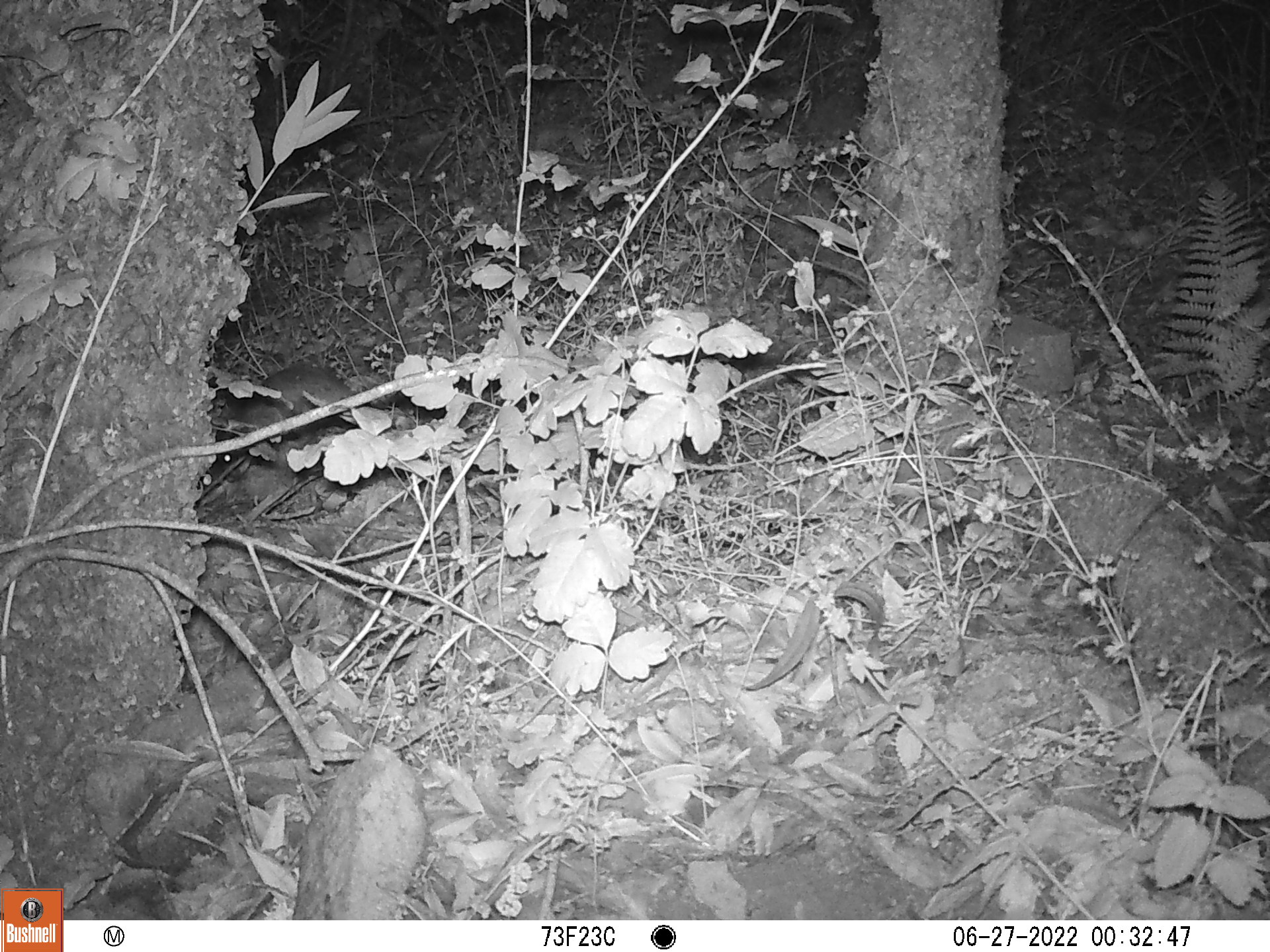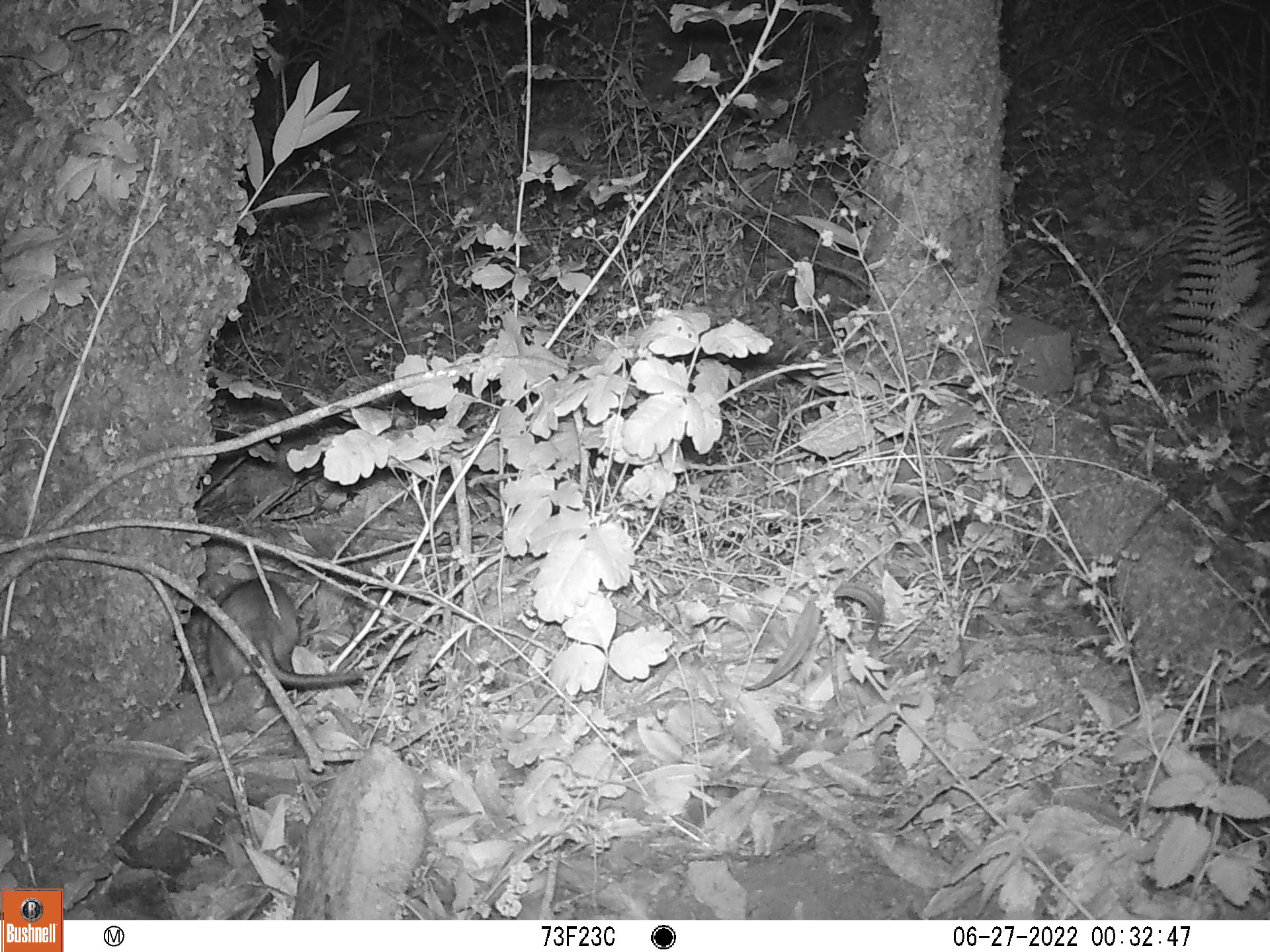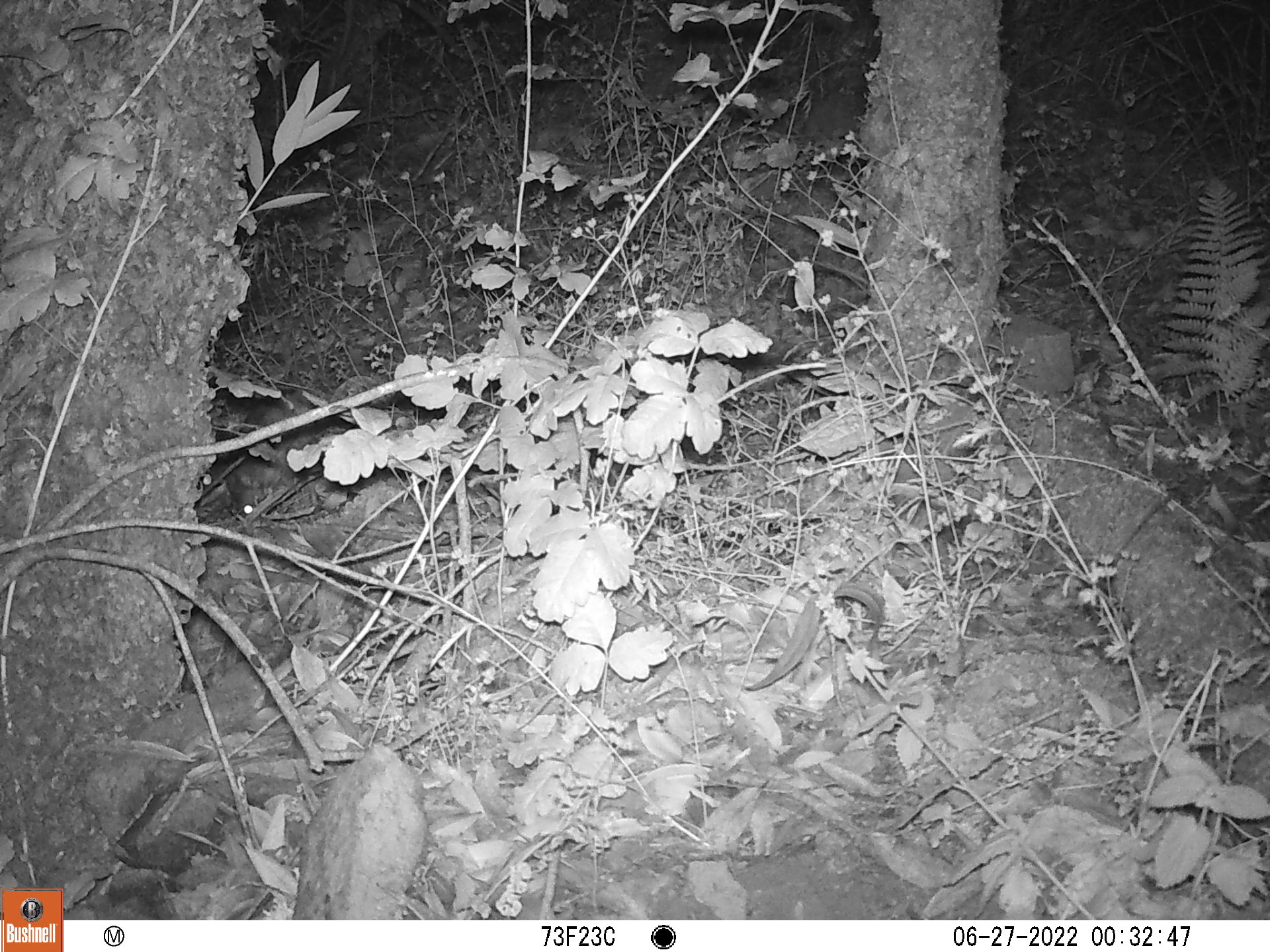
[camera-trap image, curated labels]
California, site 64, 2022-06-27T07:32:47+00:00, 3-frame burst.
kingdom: Animalia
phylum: Chordata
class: Mammalia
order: Rodentia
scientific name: Rodentia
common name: mouse or rat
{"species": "mouse or rat (Rodentia)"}